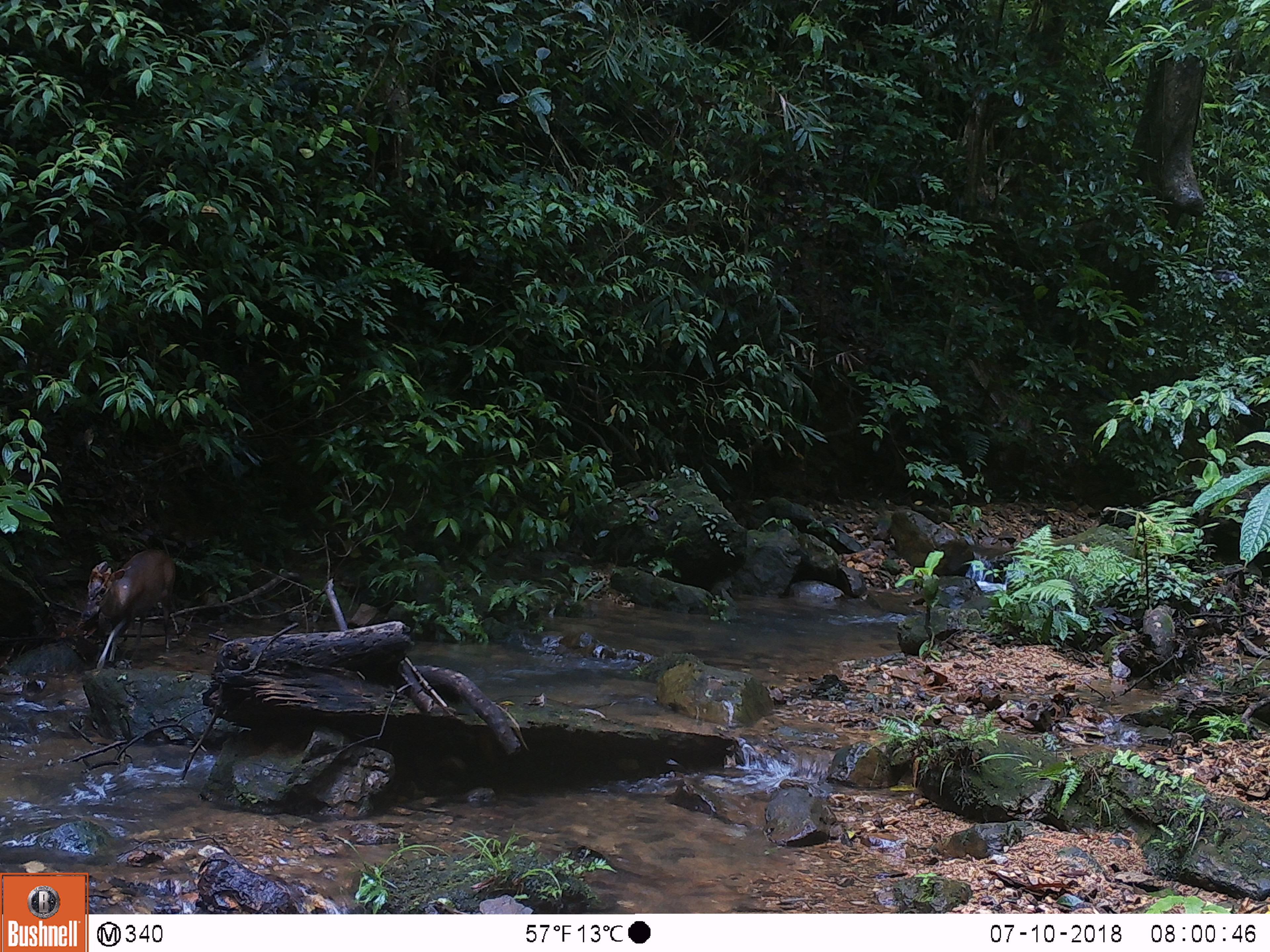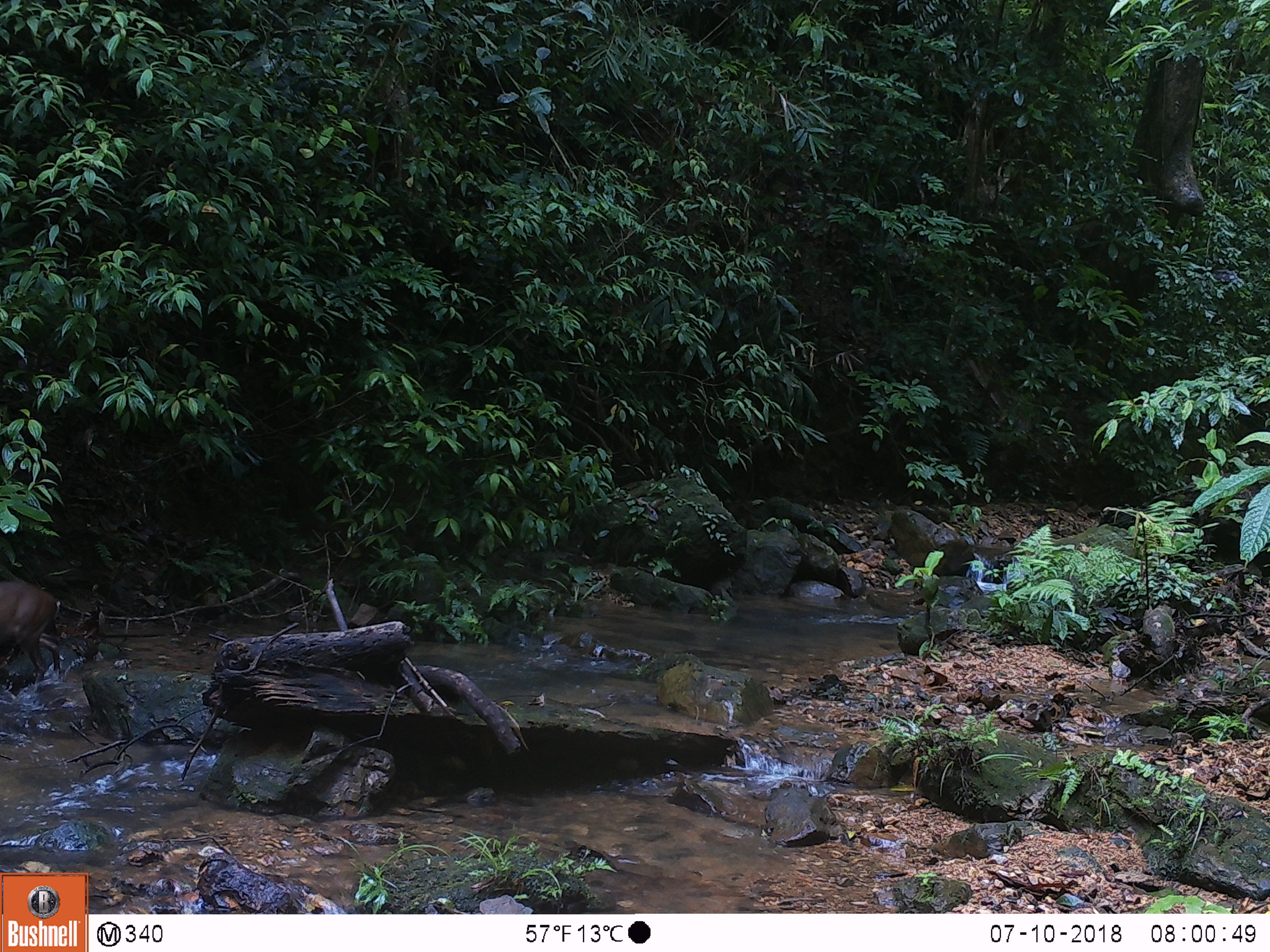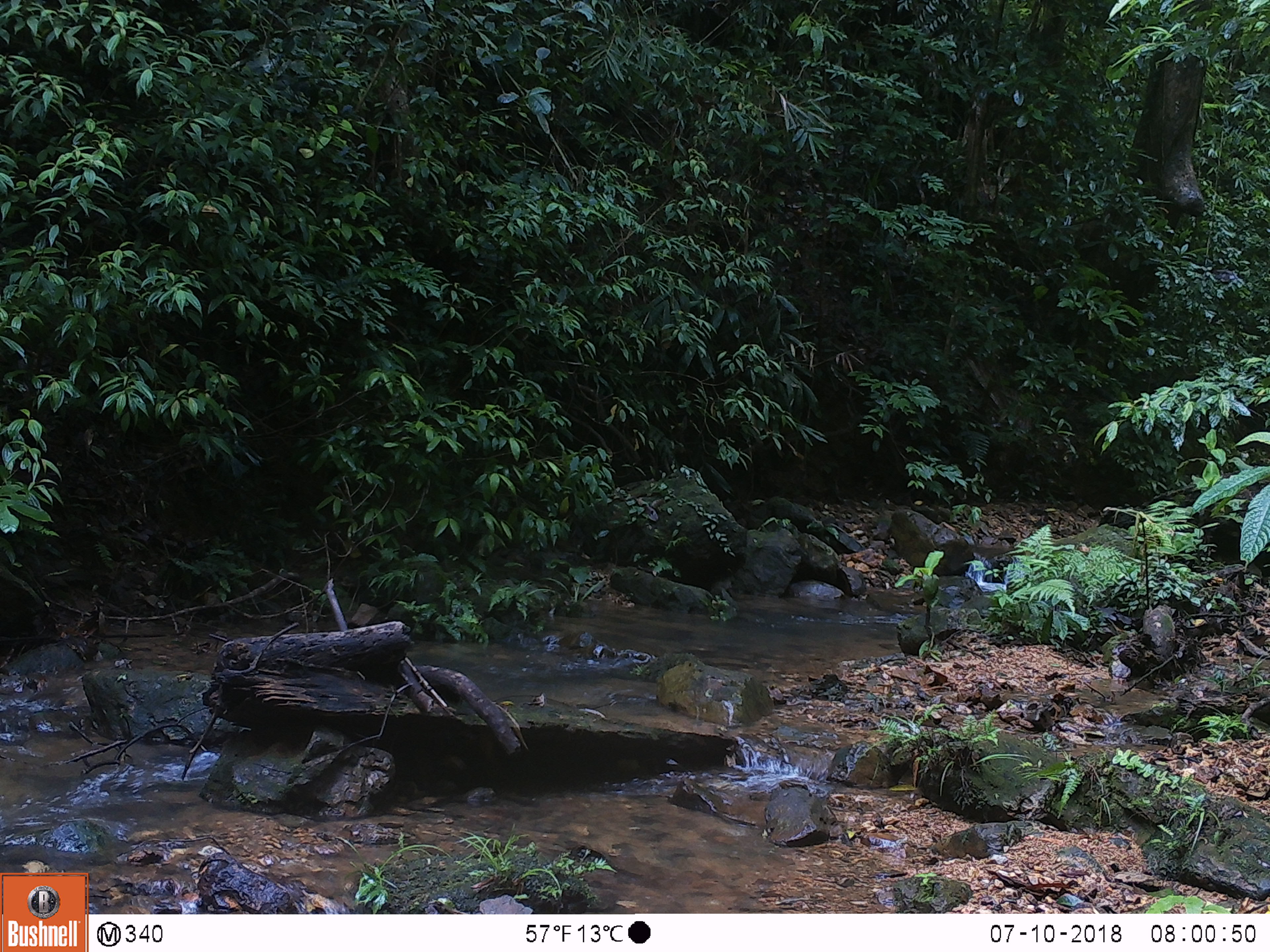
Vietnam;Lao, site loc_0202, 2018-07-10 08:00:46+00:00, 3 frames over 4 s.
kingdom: Animalia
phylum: Chordata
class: Mammalia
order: Artiodactyla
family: Cervidae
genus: Muntiacus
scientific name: Muntiacus rooseveltorum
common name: roosevelt's muntjac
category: roosevelts muntjac group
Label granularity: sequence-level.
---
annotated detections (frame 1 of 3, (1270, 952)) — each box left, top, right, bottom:
roosevelts muntjac group: 81, 549, 176, 671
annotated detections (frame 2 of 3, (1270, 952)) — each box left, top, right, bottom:
roosevelts muntjac group: 0, 580, 60, 690